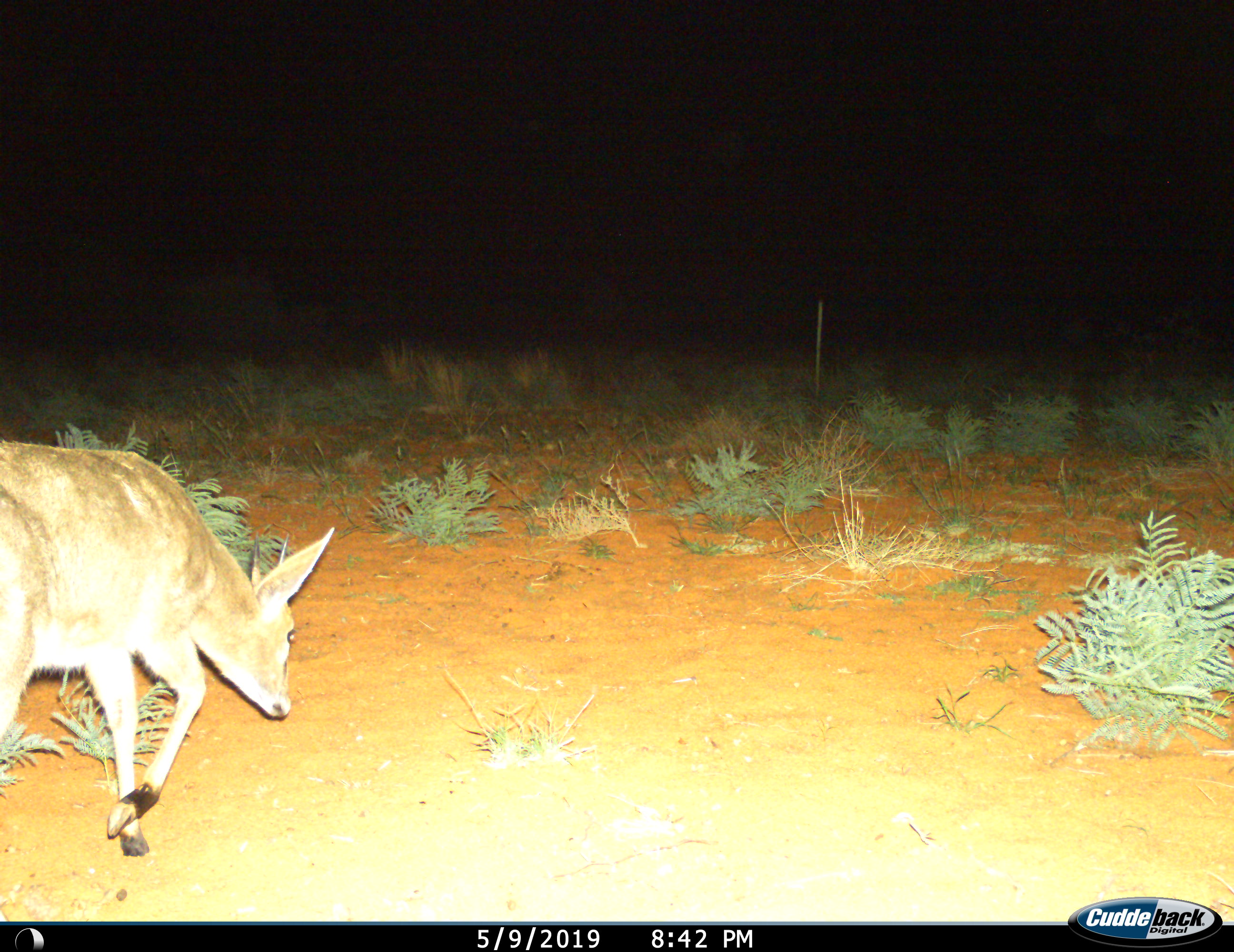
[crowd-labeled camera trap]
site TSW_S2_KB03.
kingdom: Animalia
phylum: Chordata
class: Mammalia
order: Artiodactyla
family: Bovidae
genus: Sylvicapra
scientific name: Sylvicapra grimmia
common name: common duiker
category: duikercommongrey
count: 1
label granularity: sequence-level